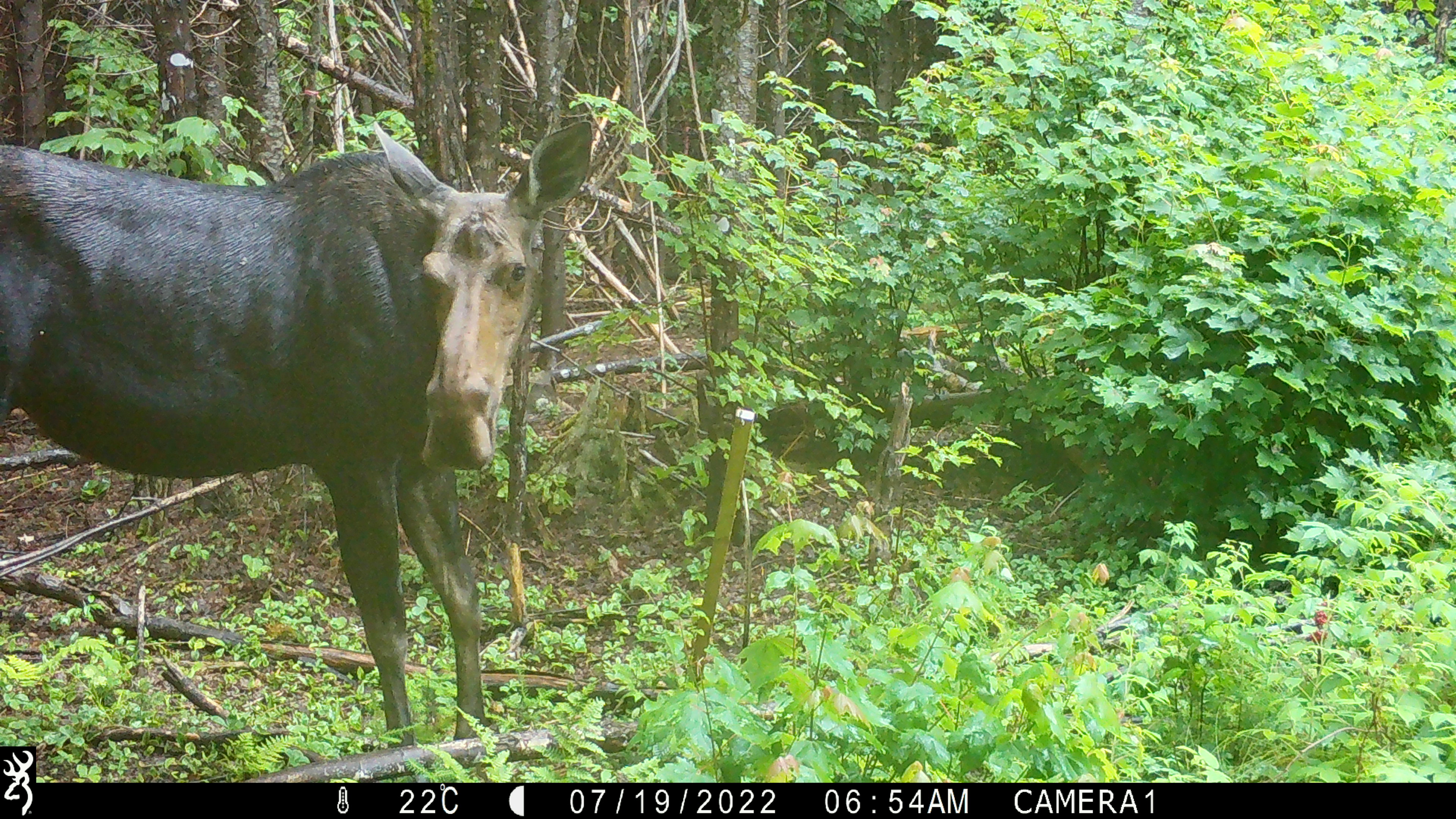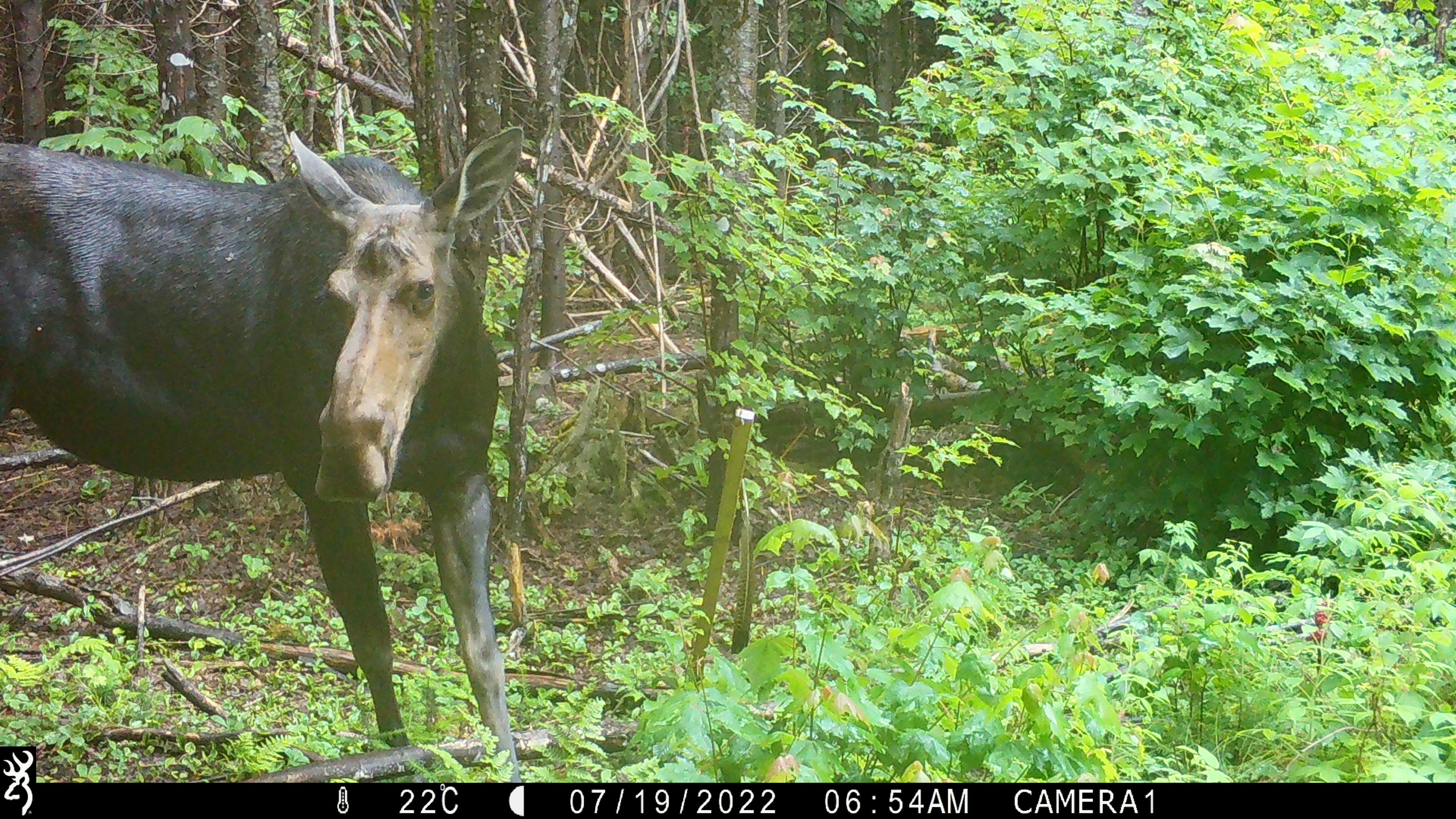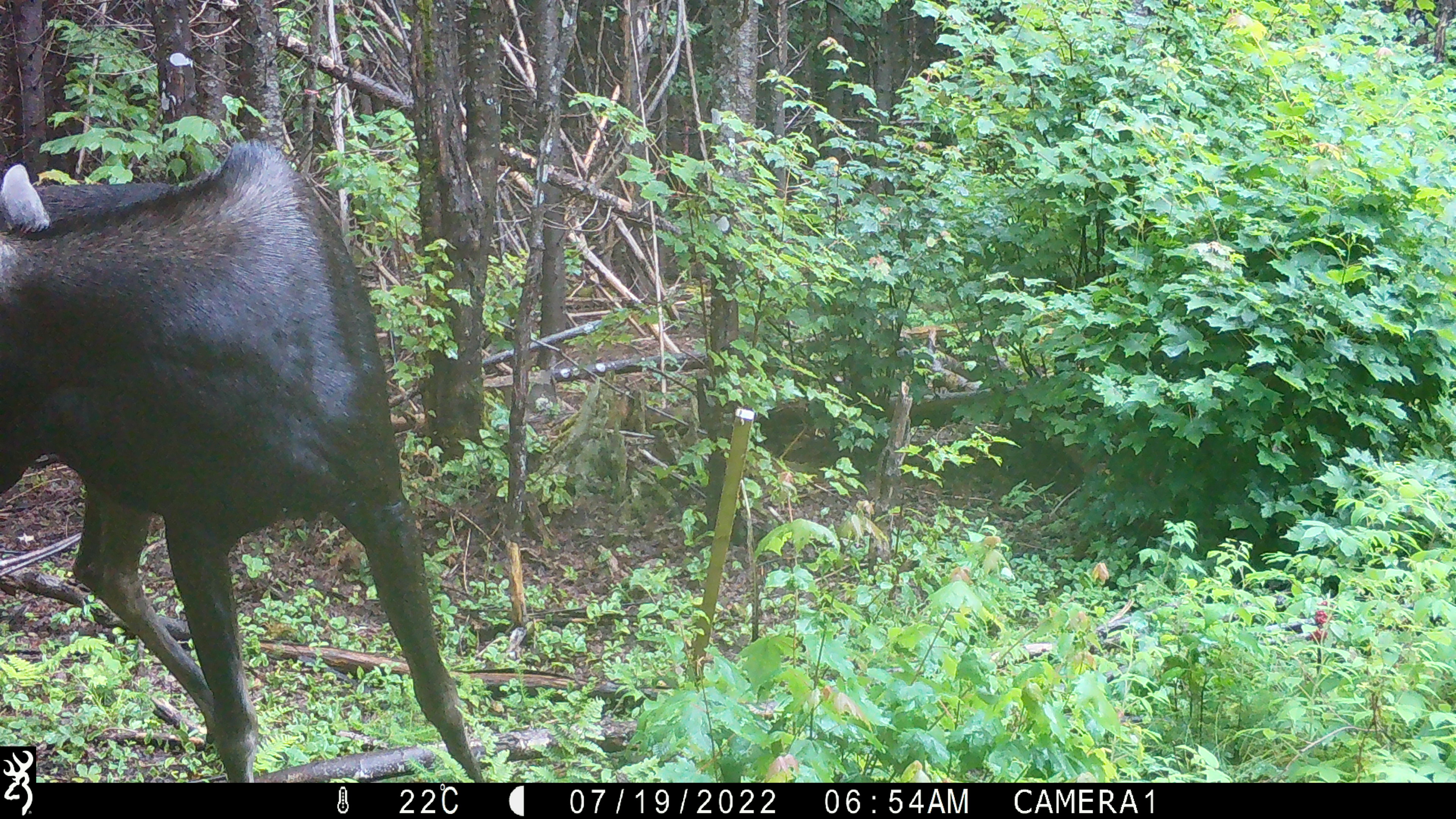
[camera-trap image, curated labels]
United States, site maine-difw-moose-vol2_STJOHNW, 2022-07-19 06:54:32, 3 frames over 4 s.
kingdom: Animalia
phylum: Chordata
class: Mammalia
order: Artiodactyla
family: Cervidae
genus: Alces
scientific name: Alces alces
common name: moose